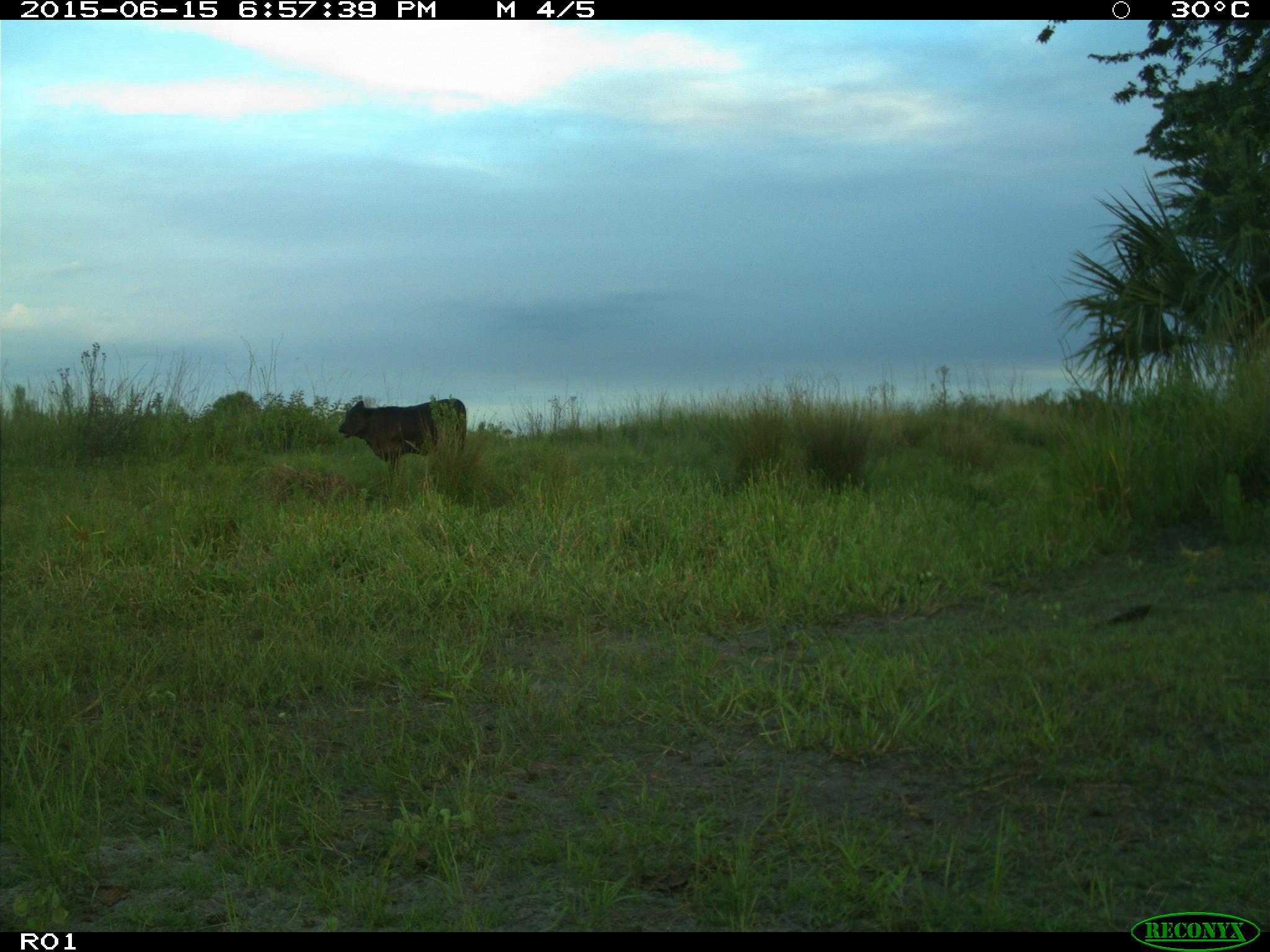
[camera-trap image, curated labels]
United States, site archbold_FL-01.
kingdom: Animalia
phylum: Chordata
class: Mammalia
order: Artiodactyla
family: Bovidae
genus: Bos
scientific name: Bos taurus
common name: domestic cow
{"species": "Bos taurus (domestic cow)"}